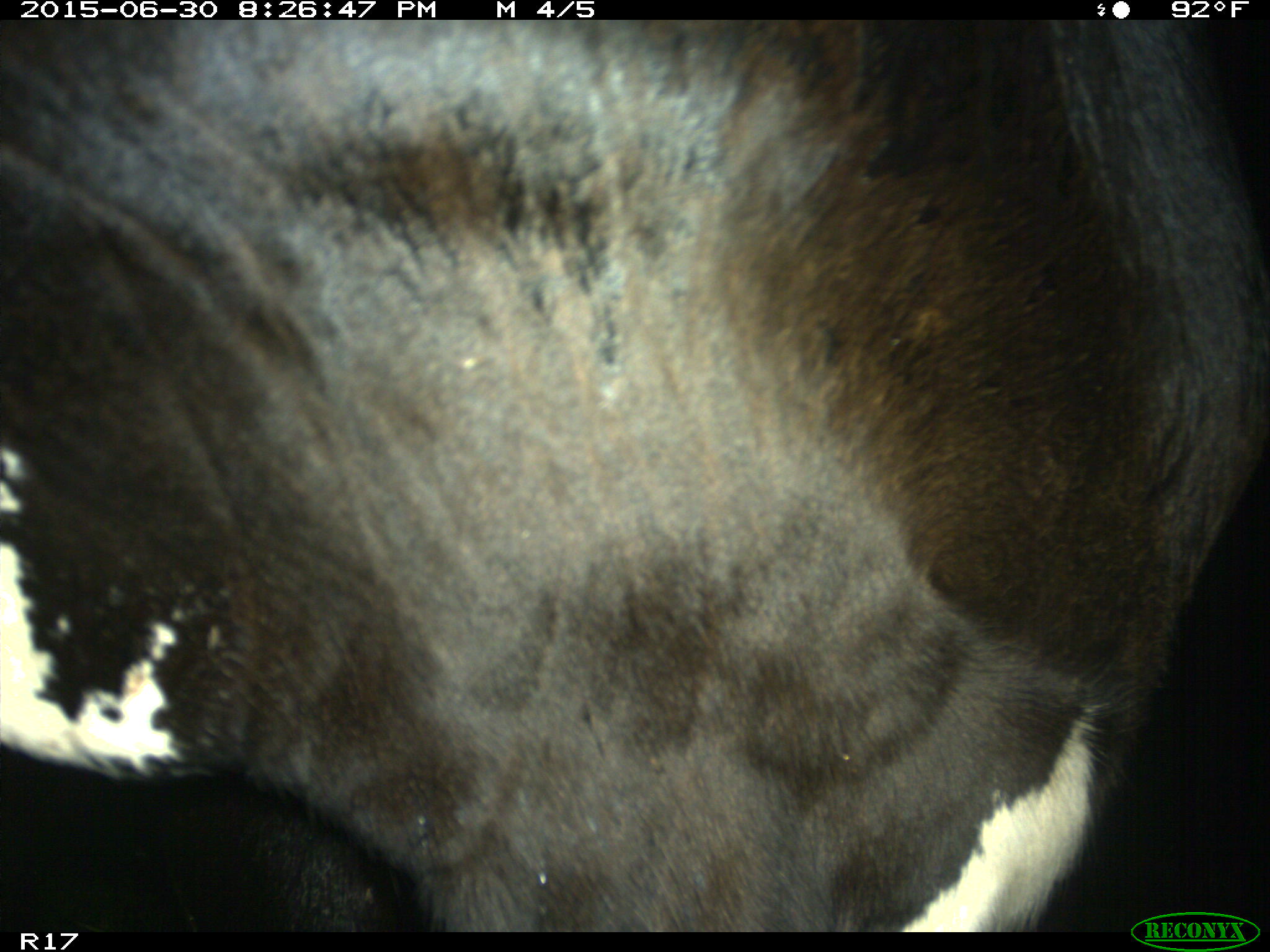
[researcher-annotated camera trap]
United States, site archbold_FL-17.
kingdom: Animalia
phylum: Chordata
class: Mammalia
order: Artiodactyla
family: Bovidae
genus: Bos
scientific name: Bos taurus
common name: domestic cow